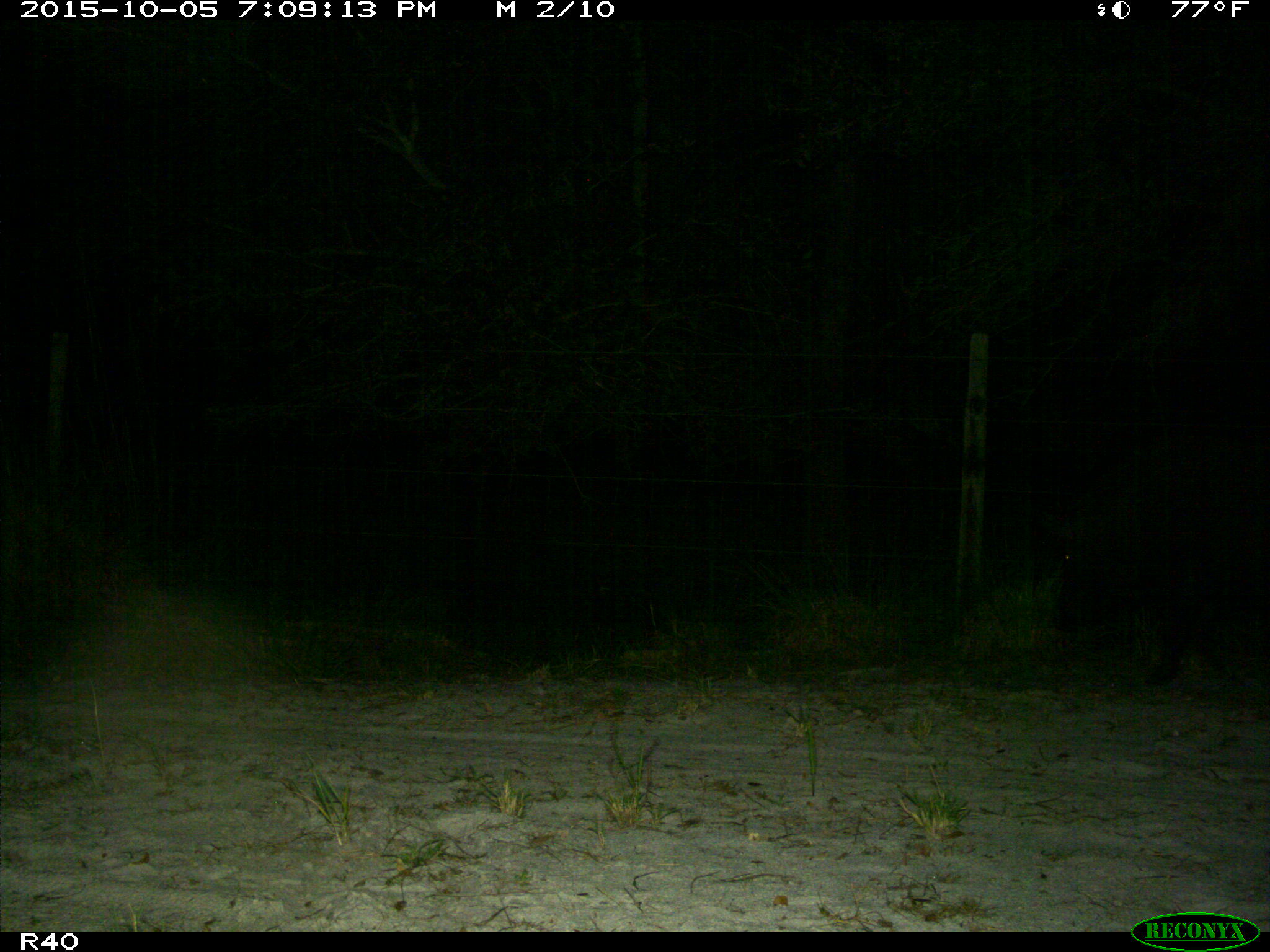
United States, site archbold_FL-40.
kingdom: Animalia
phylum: Chordata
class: Mammalia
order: Artiodactyla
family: Suidae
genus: Sus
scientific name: Sus scrofa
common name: wild boar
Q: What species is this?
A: Sus scrofa (wild boar).